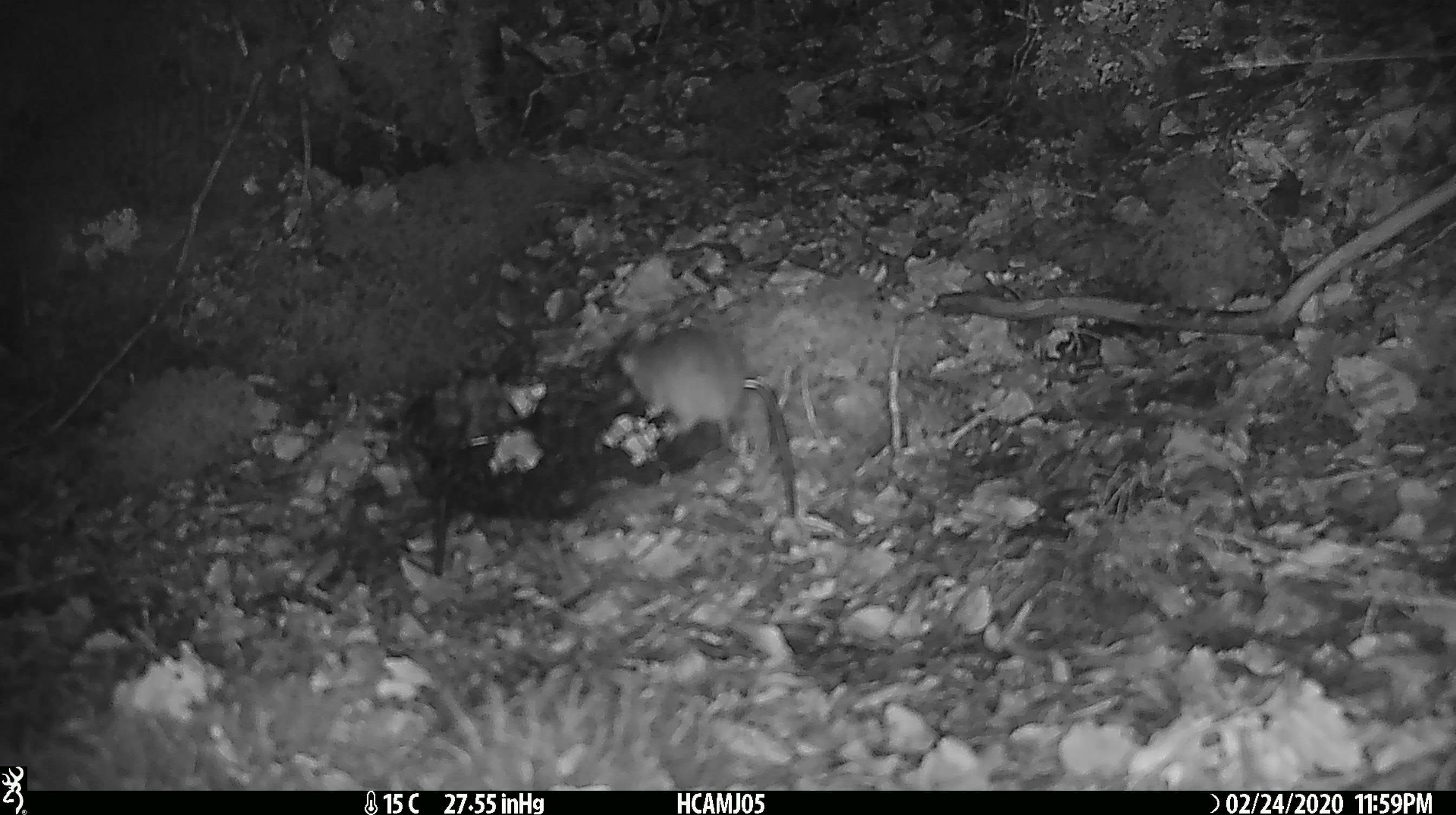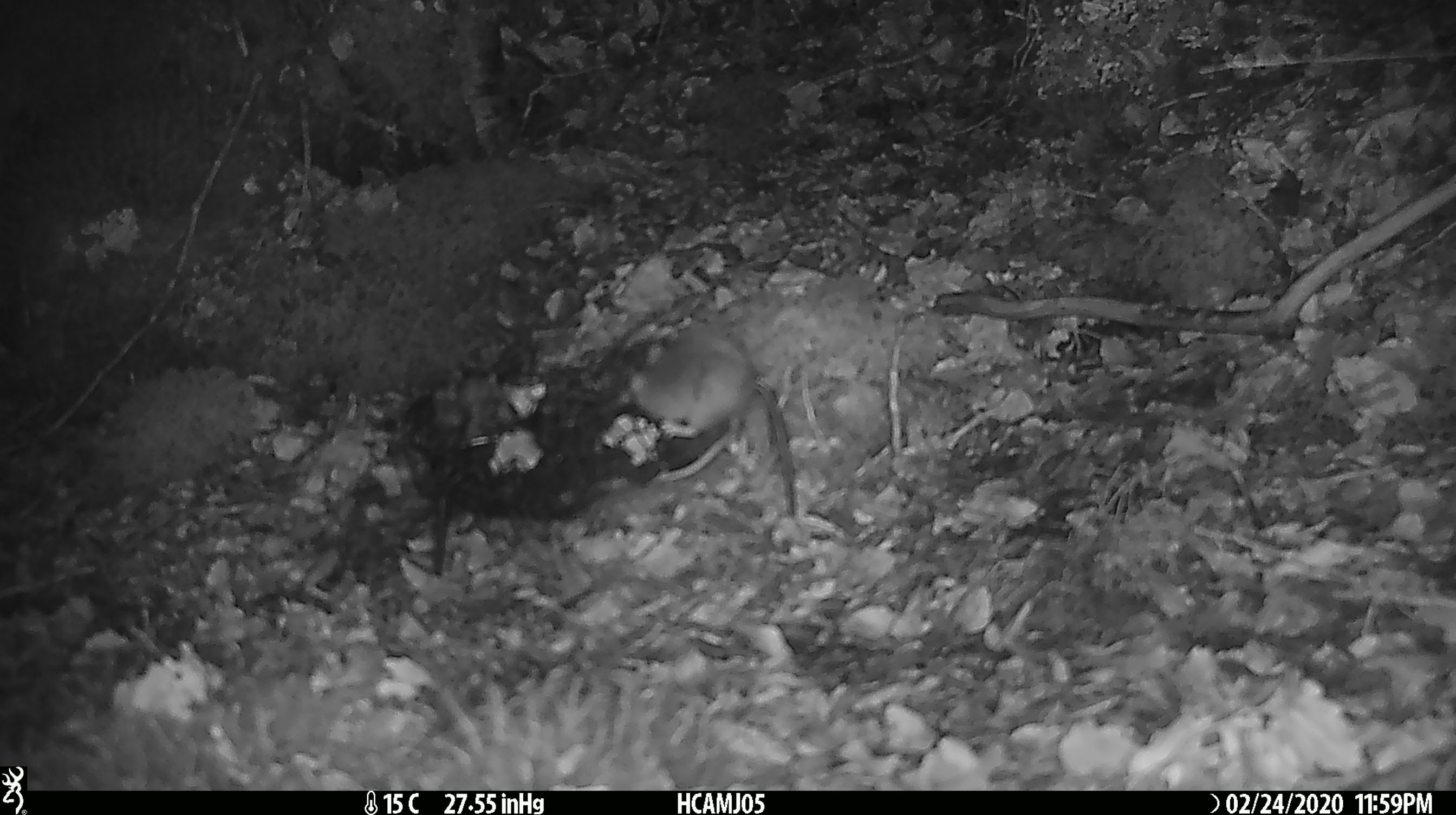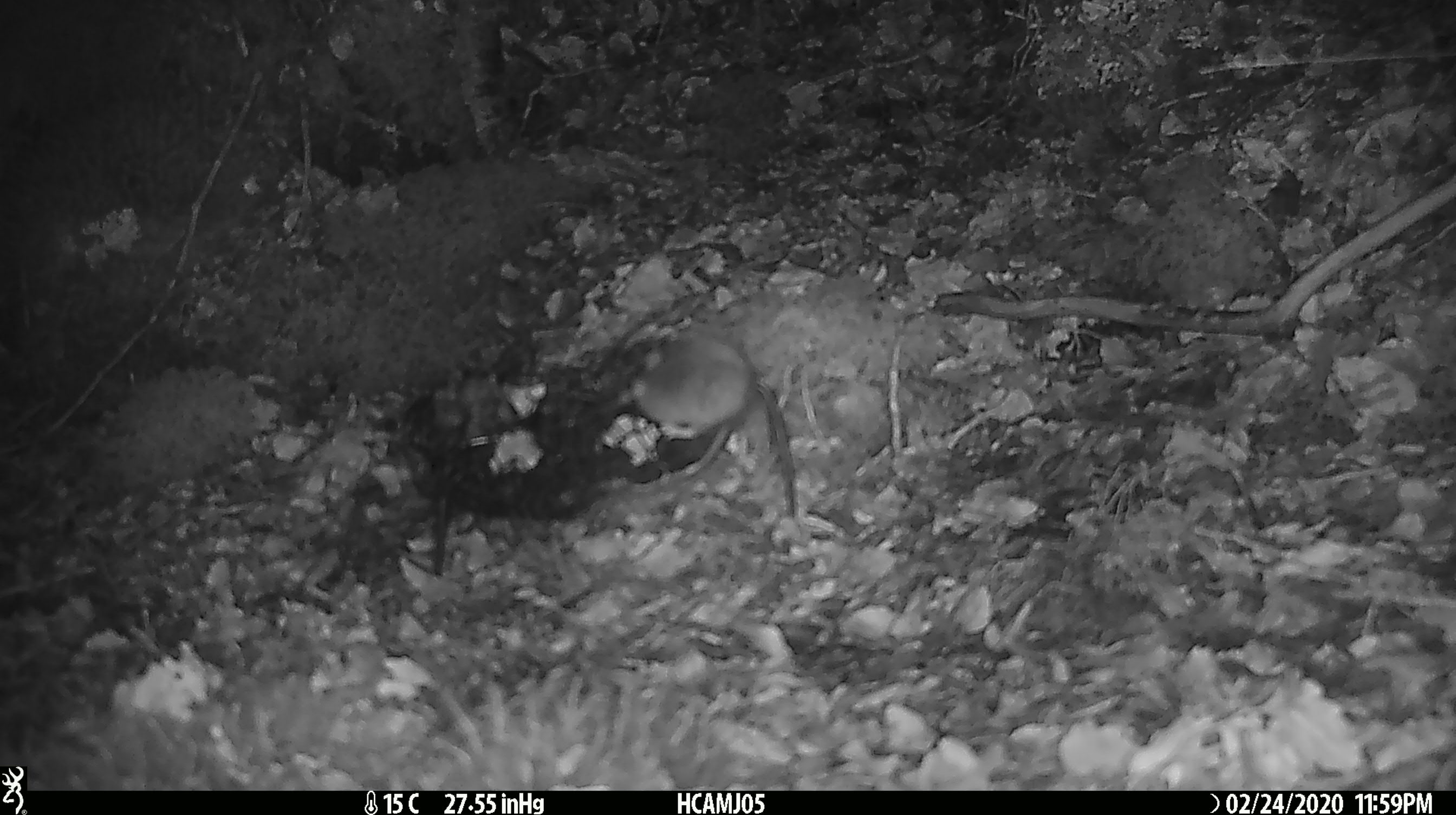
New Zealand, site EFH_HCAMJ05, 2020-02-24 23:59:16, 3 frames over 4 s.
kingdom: Animalia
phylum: Chordata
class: Mammalia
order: Rodentia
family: Muridae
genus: Mus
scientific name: Mus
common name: mouse